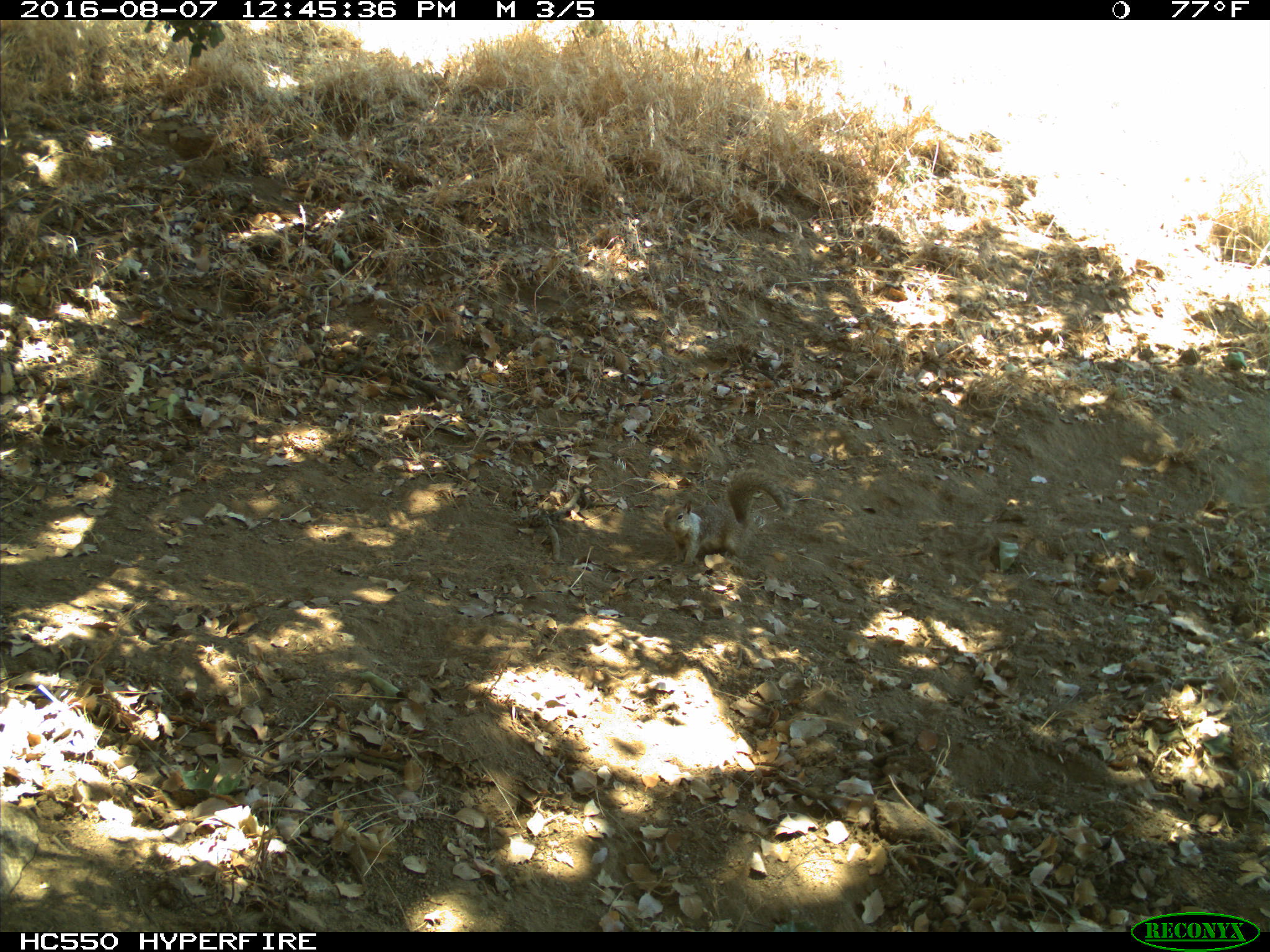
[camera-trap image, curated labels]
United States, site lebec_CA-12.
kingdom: Animalia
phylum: Chordata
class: Mammalia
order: Rodentia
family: Sciuridae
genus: Otospermophilus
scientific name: Otospermophilus beecheyi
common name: california ground squirrel